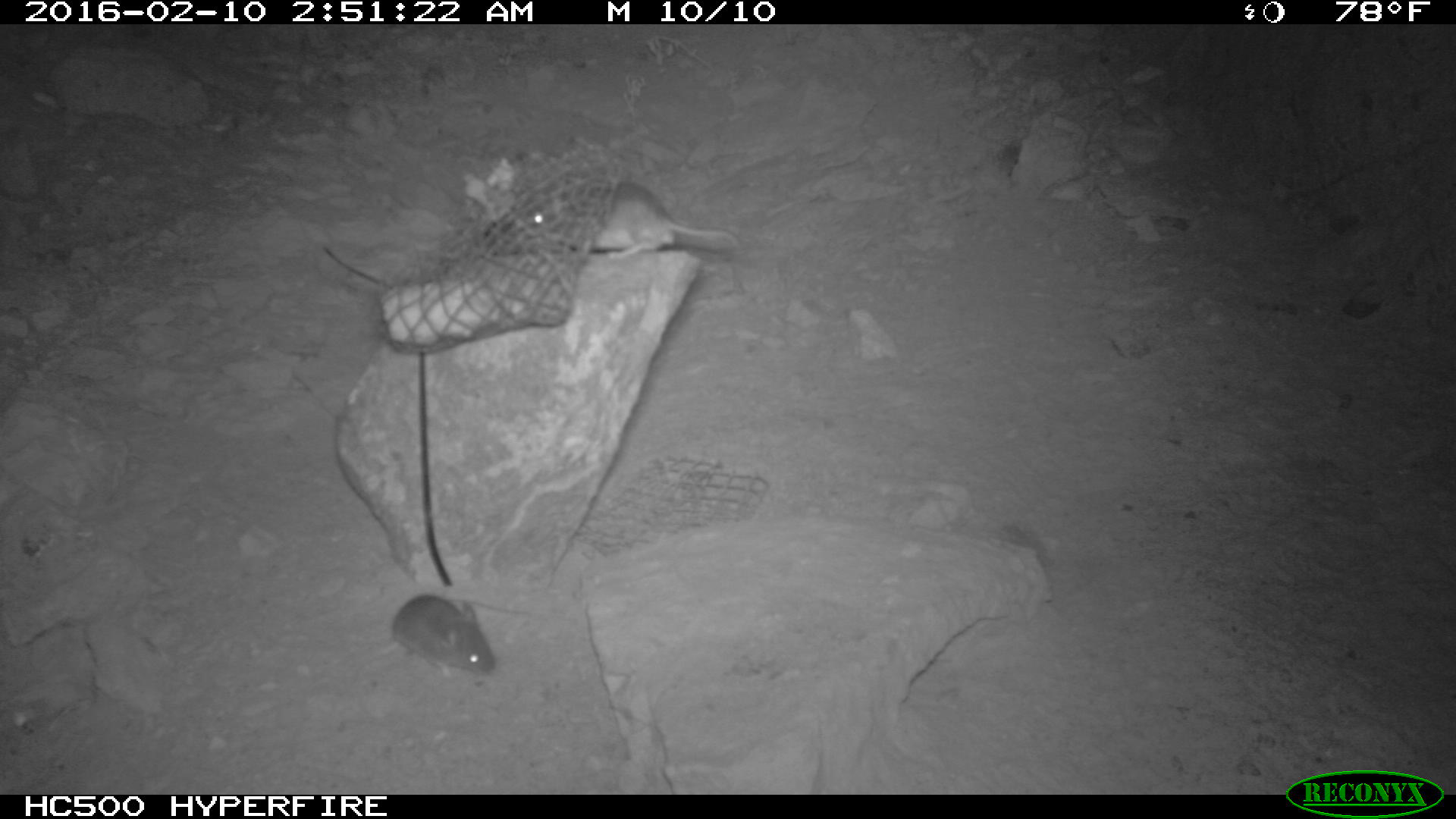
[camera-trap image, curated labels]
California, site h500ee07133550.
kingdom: Animalia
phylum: Chordata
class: Mammalia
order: Rodentia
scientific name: Rodentia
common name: rodent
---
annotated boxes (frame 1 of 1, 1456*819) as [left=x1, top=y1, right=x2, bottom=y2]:
rodent: [left=514, top=171, right=734, bottom=262]; [left=385, top=597, right=497, bottom=682]